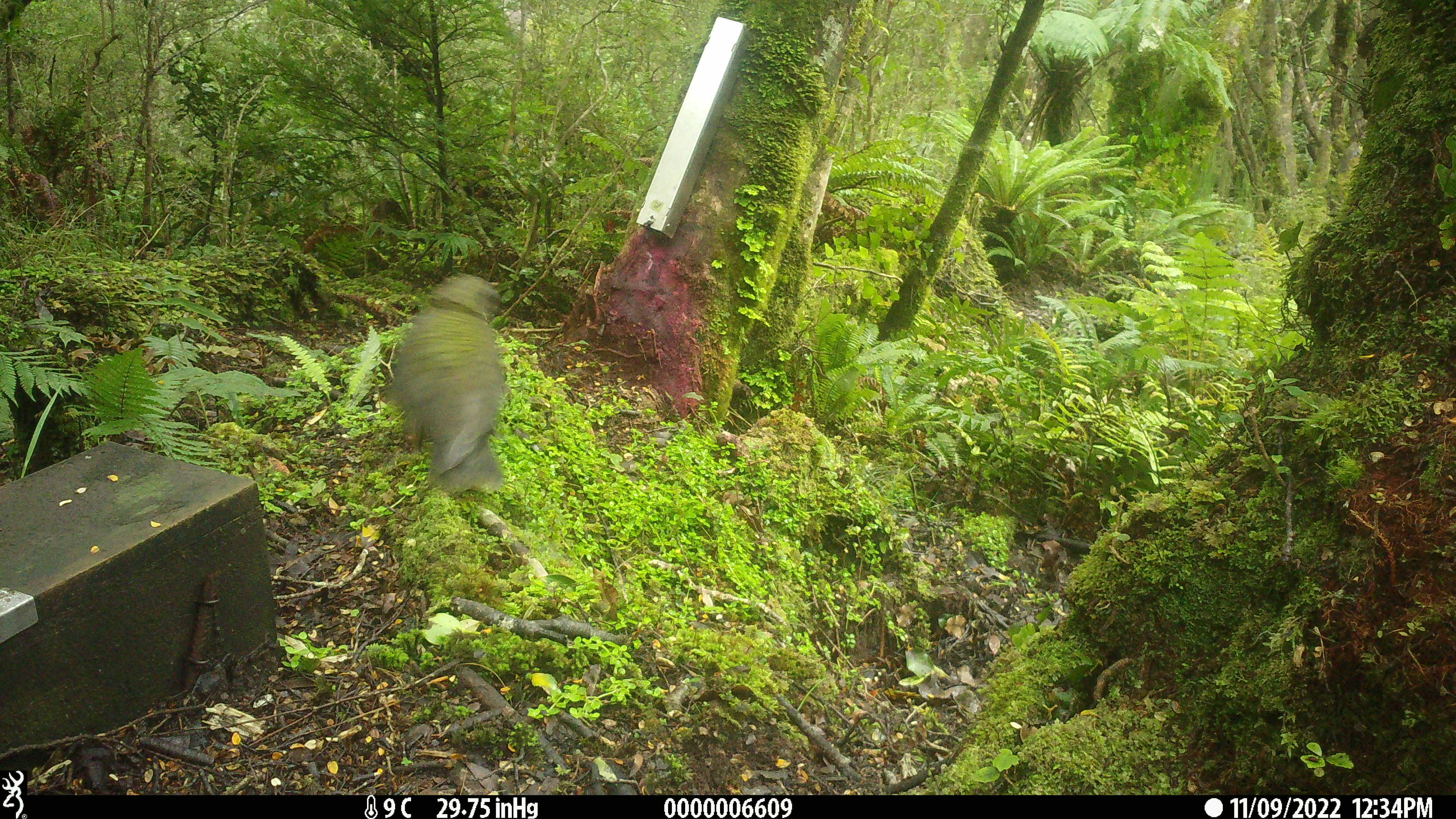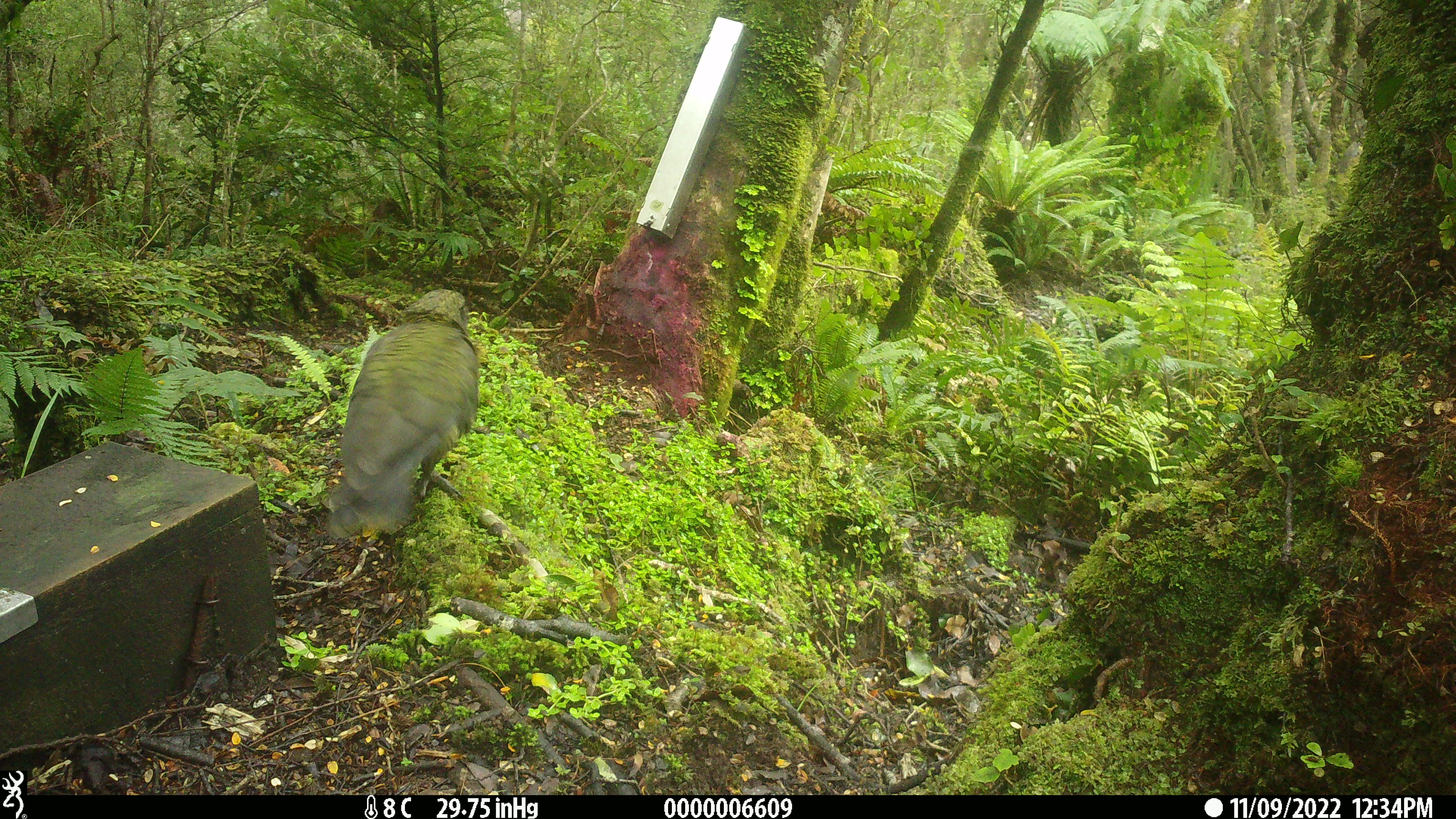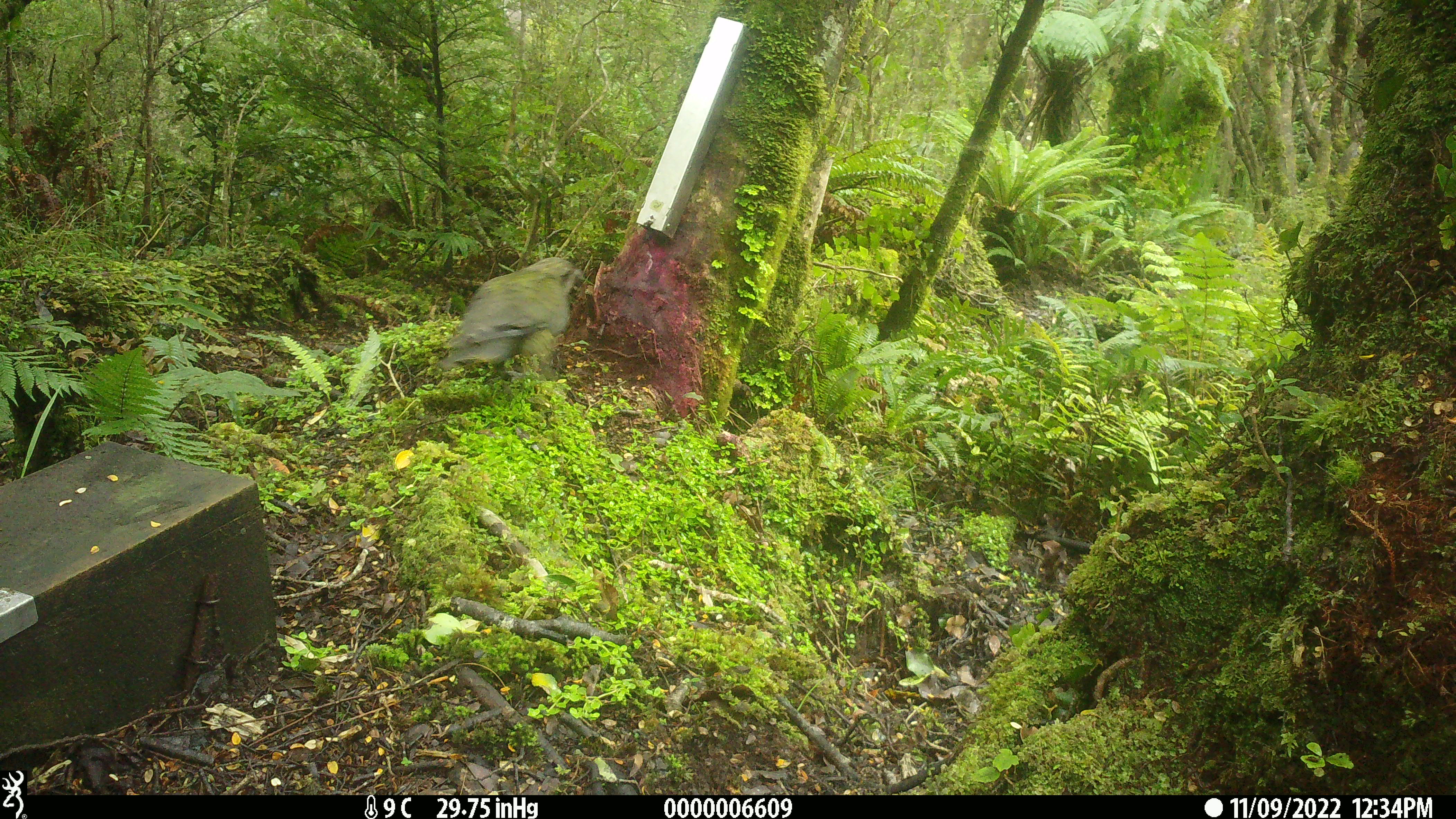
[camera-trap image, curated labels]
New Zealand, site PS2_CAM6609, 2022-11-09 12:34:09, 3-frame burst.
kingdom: Animalia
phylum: Chordata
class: Aves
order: Psittaciformes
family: Strigopidae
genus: Nestor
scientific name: Nestor notabilis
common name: kea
Kea (Nestor notabilis).